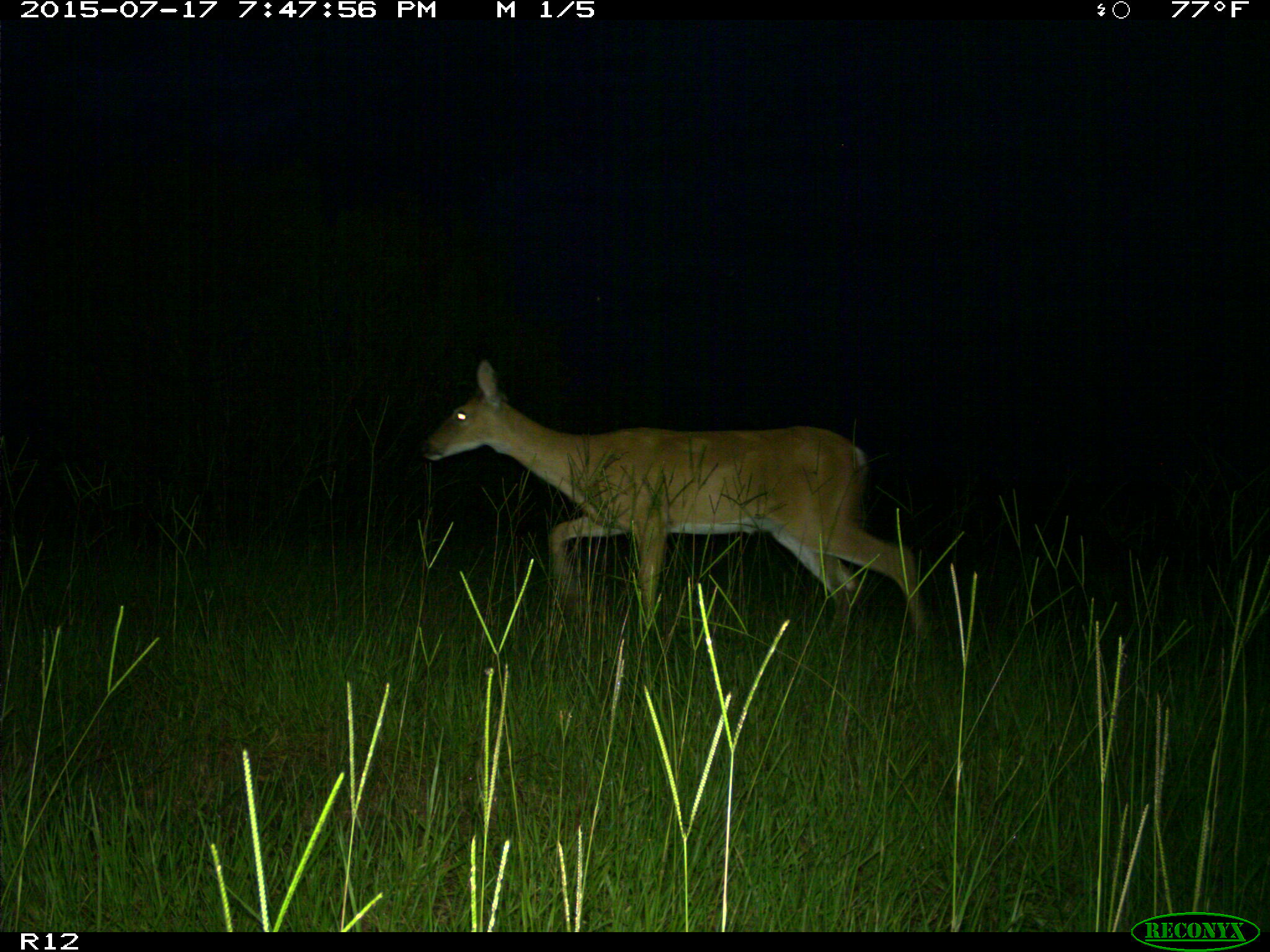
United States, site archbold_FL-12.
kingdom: Animalia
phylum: Chordata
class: Mammalia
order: Artiodactyla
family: Cervidae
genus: Odocoileus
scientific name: Odocoileus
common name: deer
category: unidentified deer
Unidentified deer (deer) (Odocoileus).